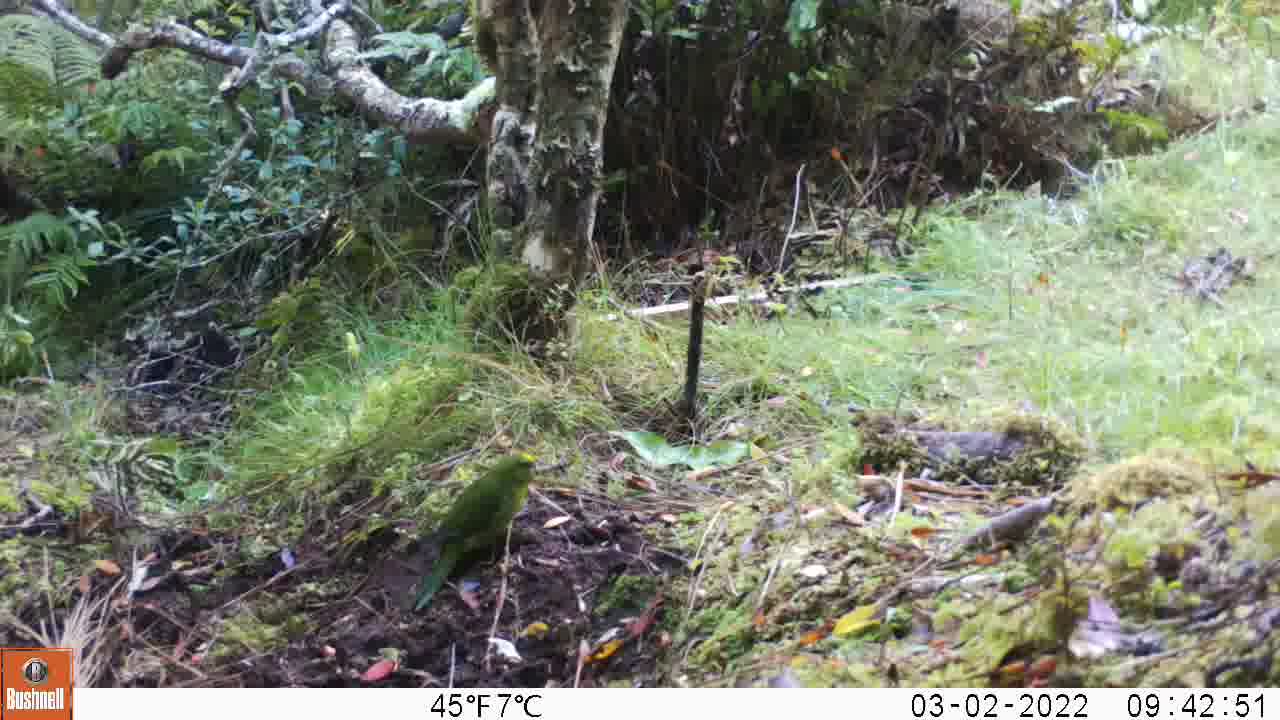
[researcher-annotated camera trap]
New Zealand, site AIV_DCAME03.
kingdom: Animalia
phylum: Chordata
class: Aves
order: Psittaciformes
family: Psittaculidae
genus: Cyanoramphus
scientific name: Cyanoramphus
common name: parakeet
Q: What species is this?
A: Parakeet (Cyanoramphus).